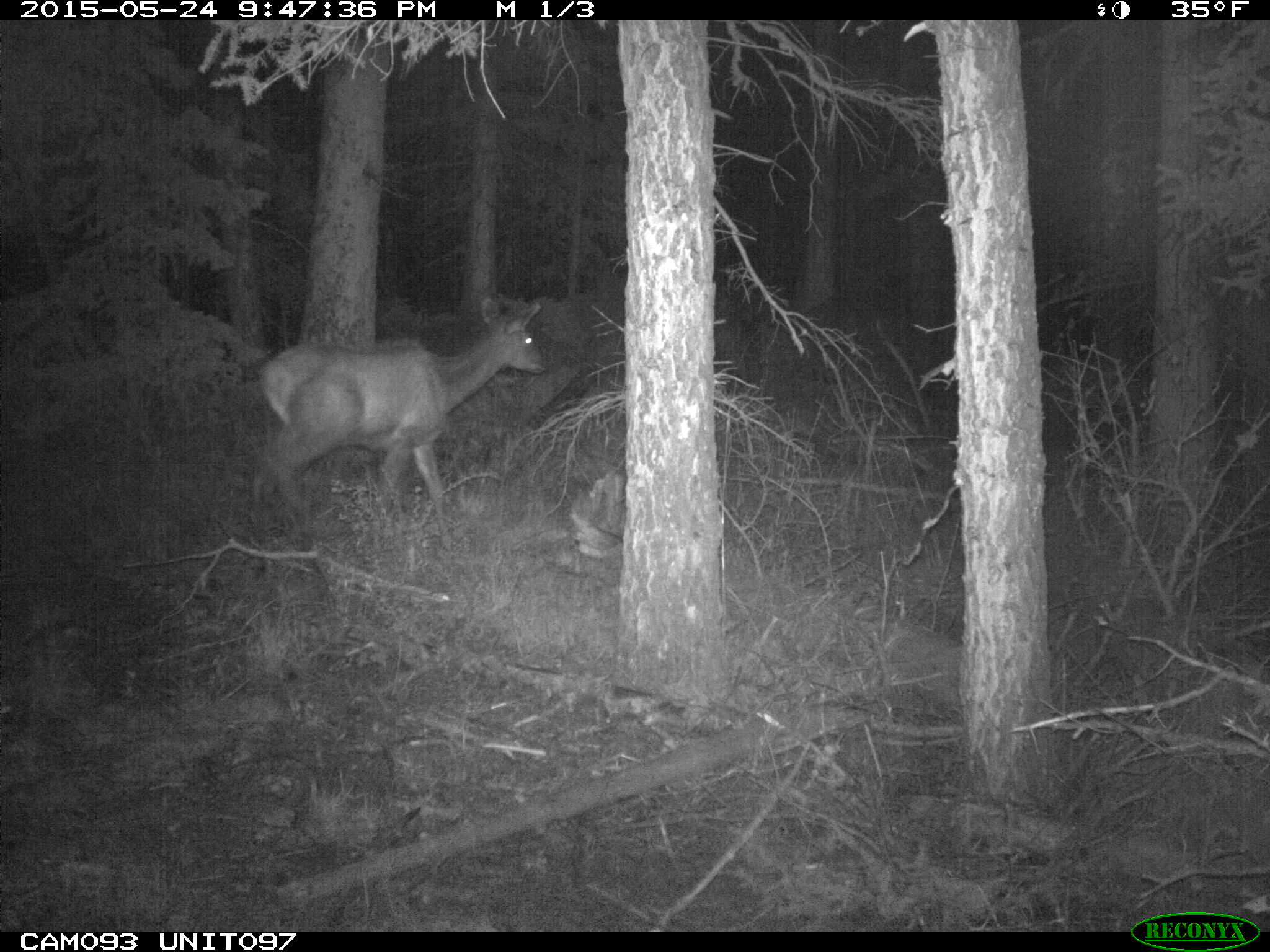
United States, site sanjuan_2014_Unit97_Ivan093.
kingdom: Animalia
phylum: Chordata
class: Mammalia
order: Artiodactyla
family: Cervidae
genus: Cervus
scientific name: Cervus elaphus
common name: red deer